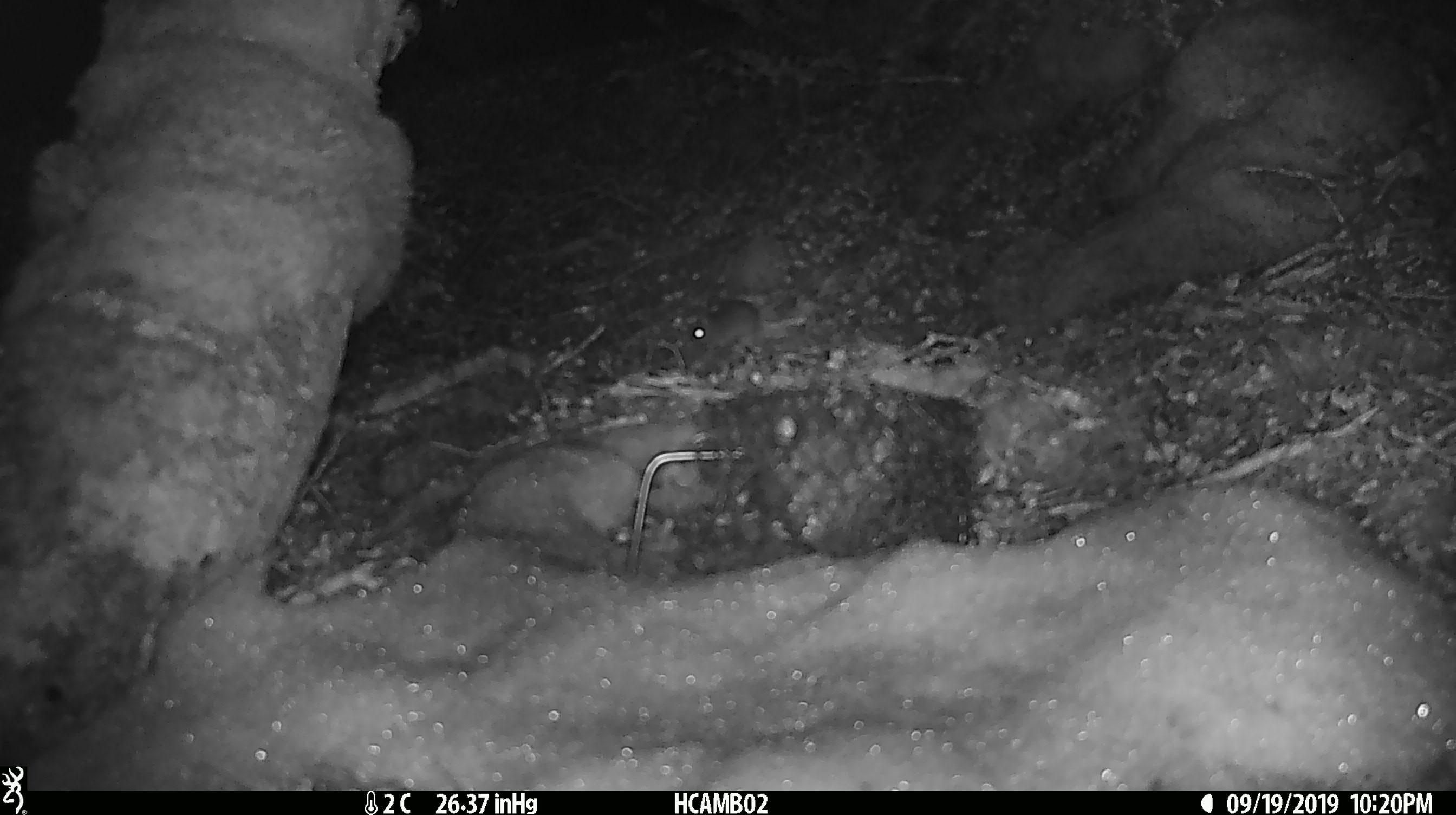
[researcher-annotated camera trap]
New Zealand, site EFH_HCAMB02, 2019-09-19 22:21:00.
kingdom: Animalia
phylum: Chordata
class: Mammalia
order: Rodentia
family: Muridae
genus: Mus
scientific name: Mus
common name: mouse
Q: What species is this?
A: Mouse (Mus).